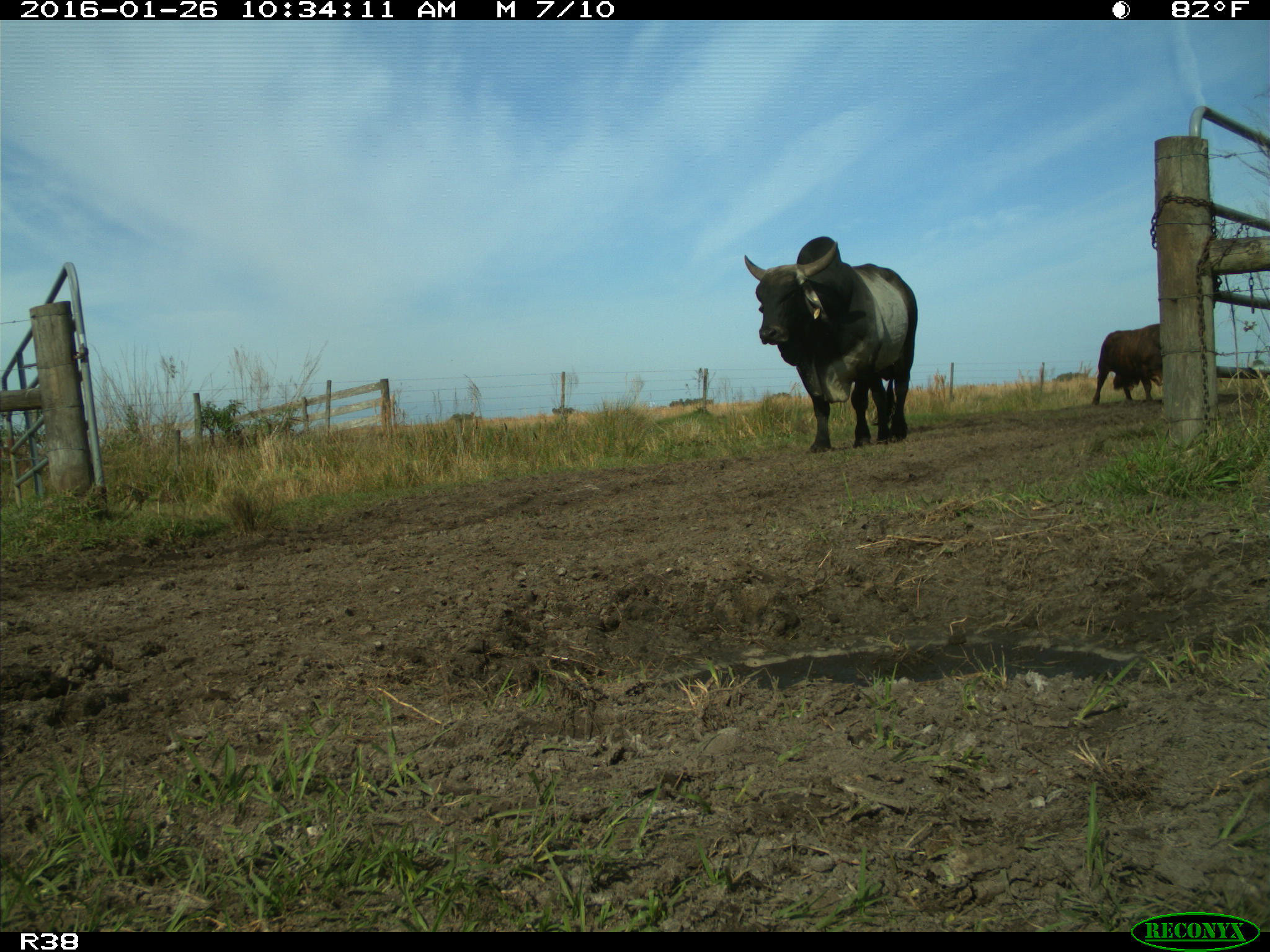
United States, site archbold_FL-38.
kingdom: Animalia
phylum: Chordata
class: Mammalia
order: Artiodactyla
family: Bovidae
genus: Bos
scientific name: Bos taurus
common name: domestic cow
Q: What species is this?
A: Bos taurus (domestic cow).